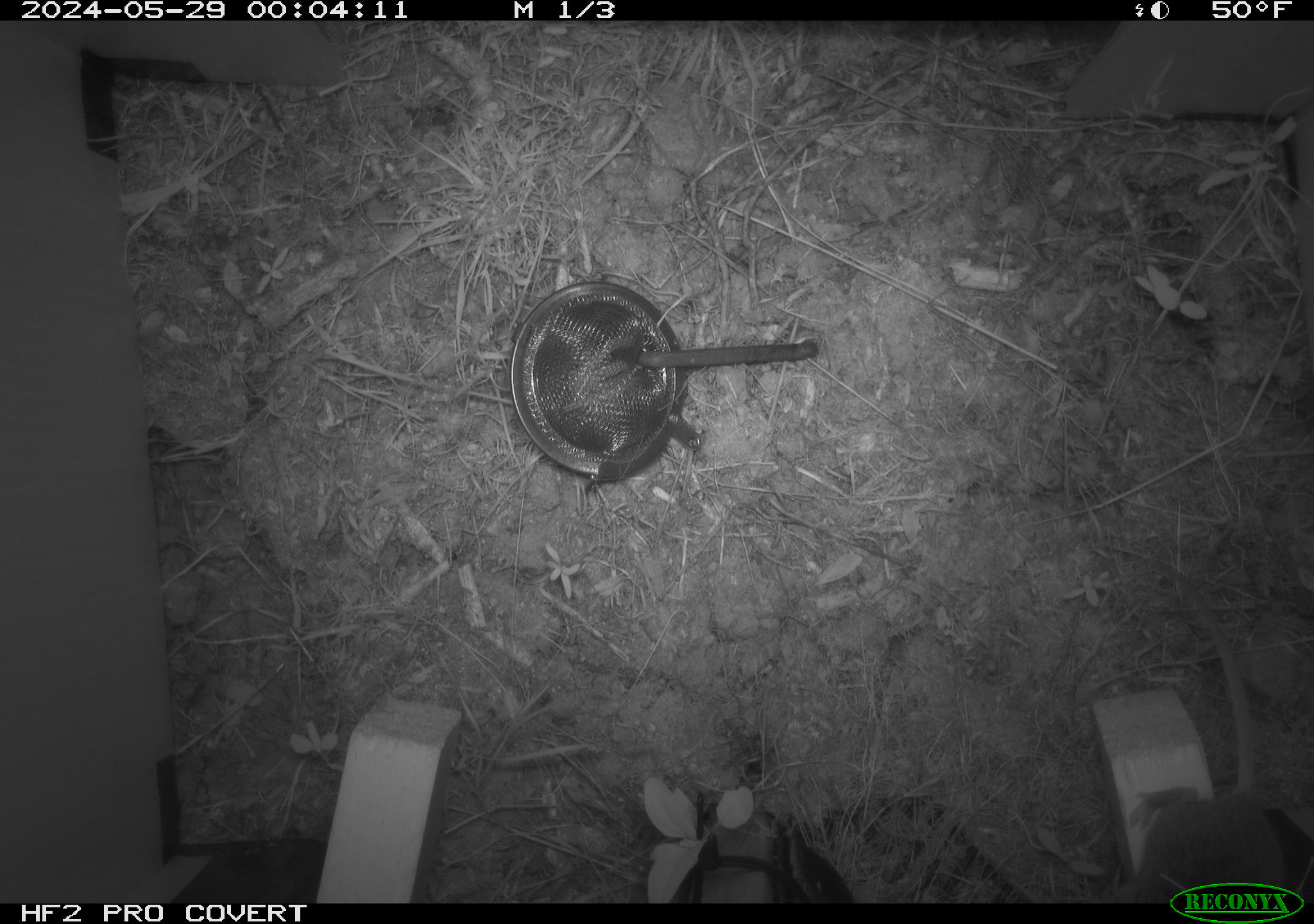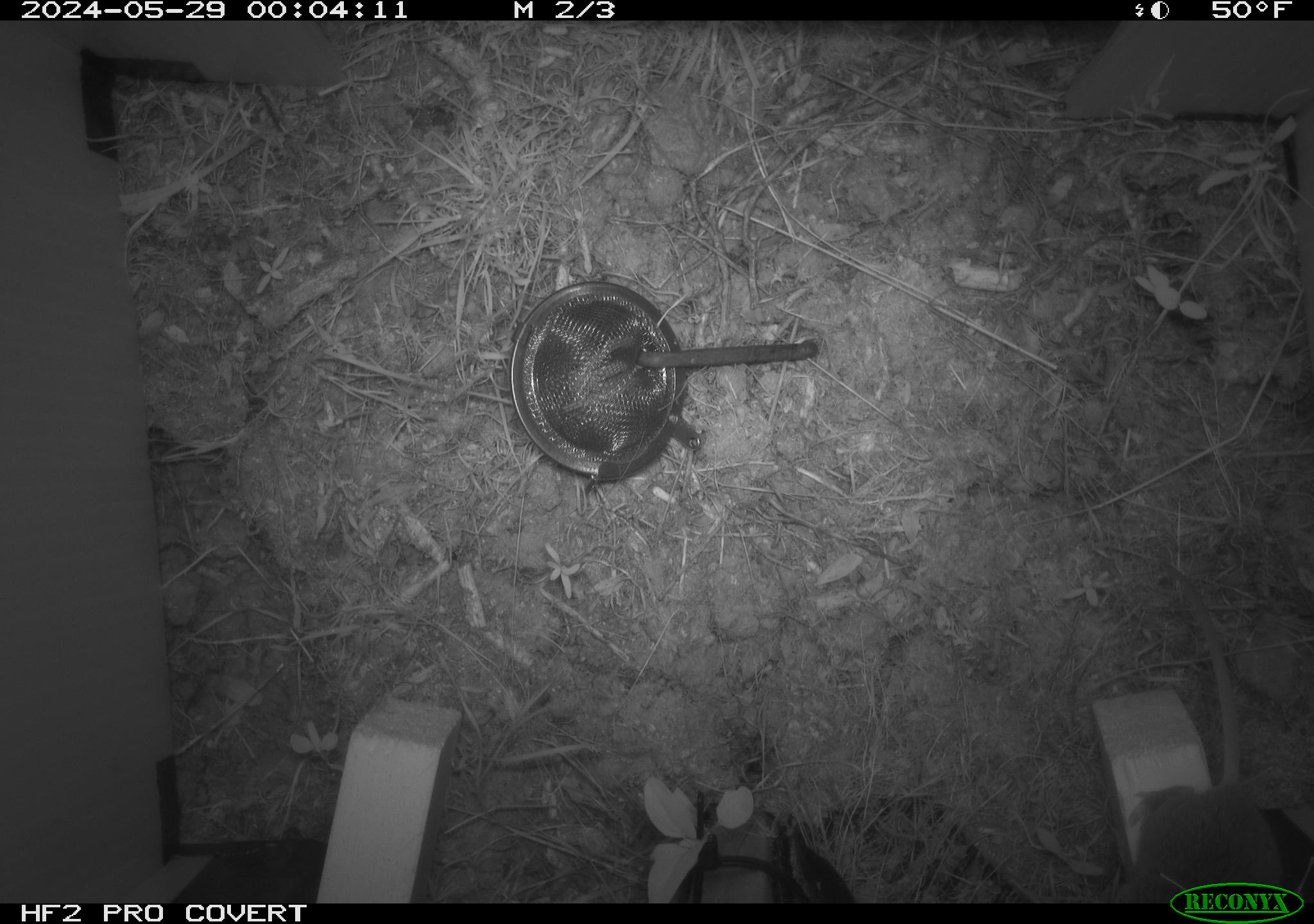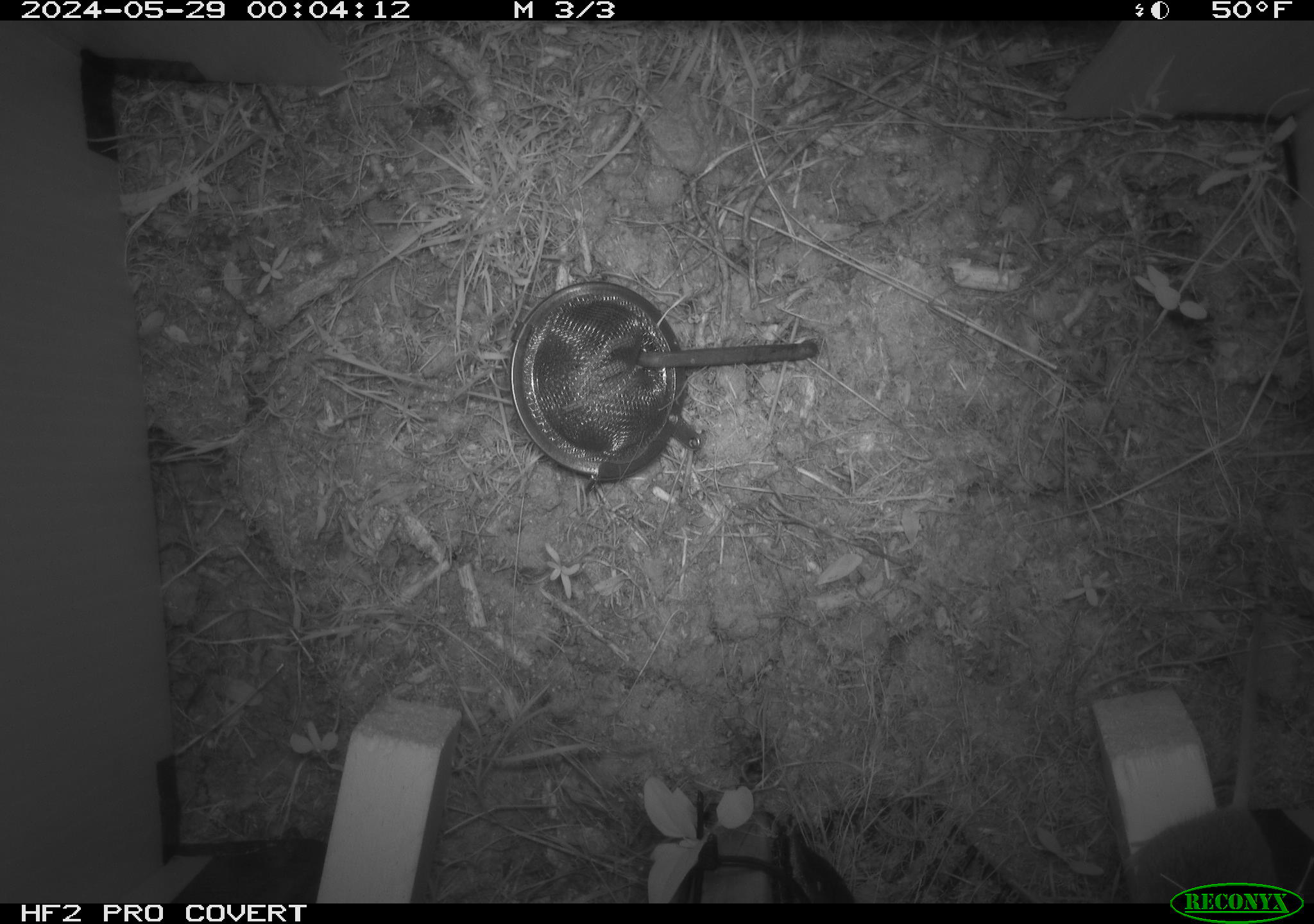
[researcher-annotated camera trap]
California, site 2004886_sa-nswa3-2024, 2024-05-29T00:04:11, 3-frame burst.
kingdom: Animalia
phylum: Chordata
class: Mammalia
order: Rodentia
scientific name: Rodentia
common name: rodent